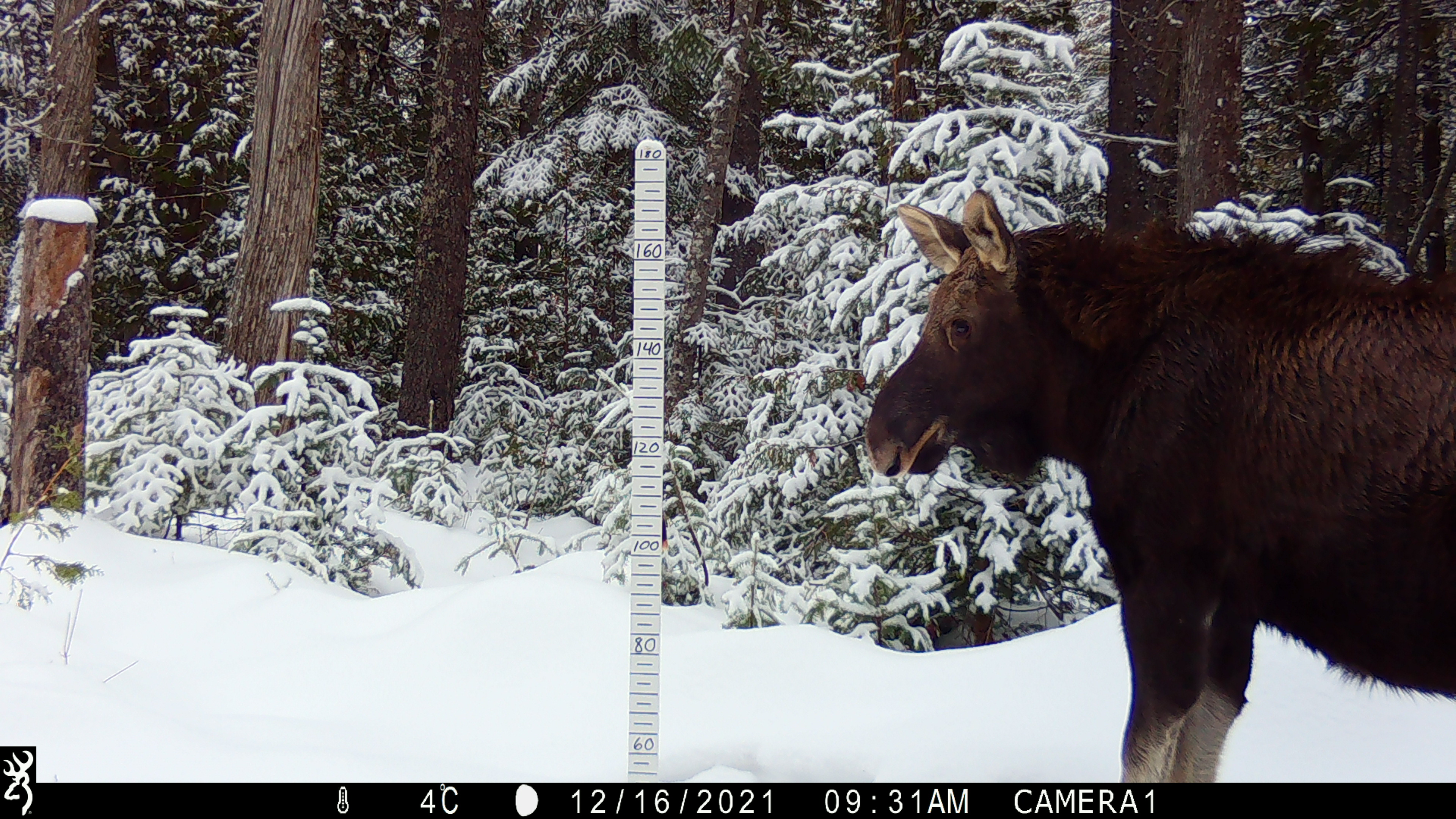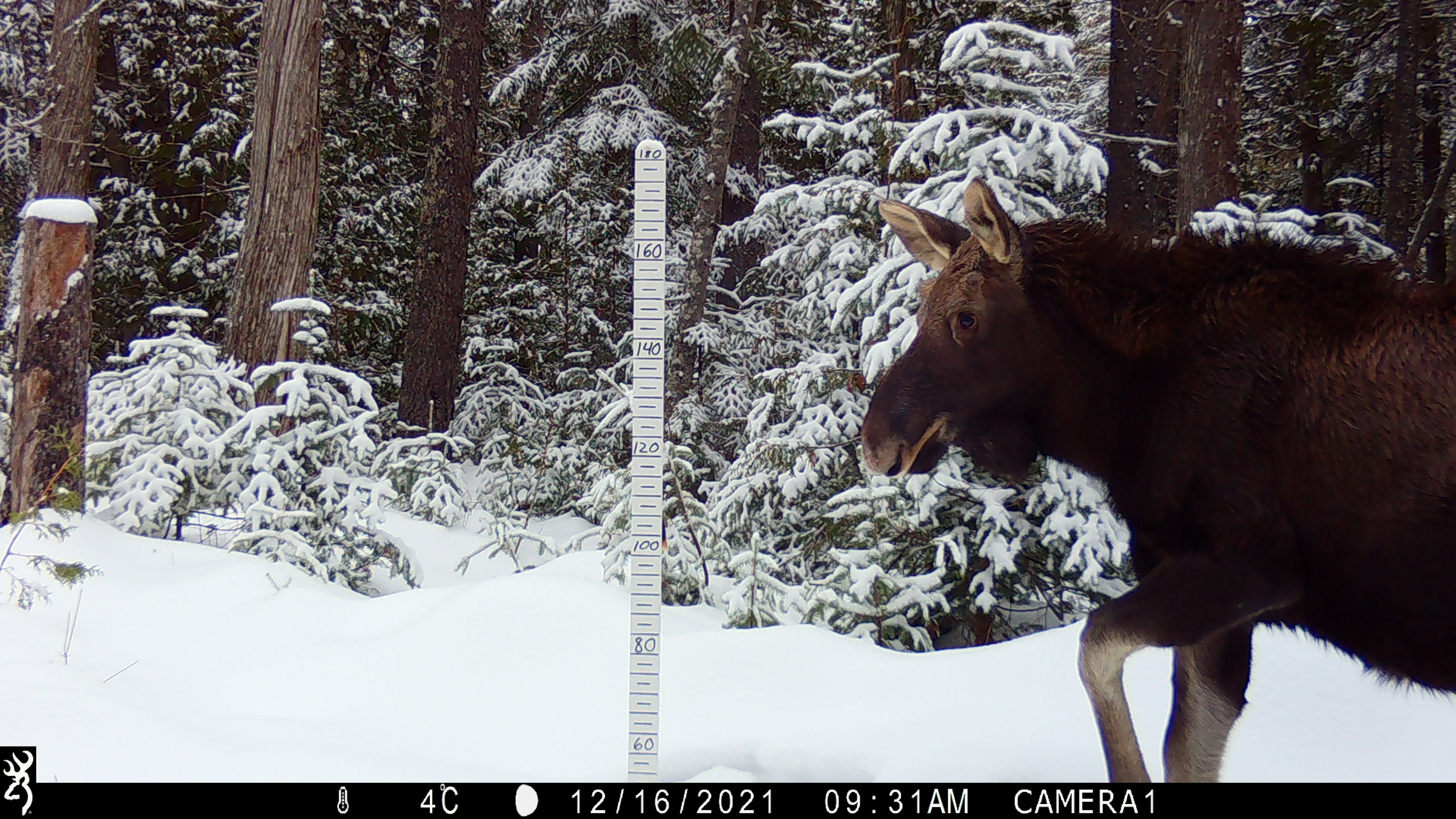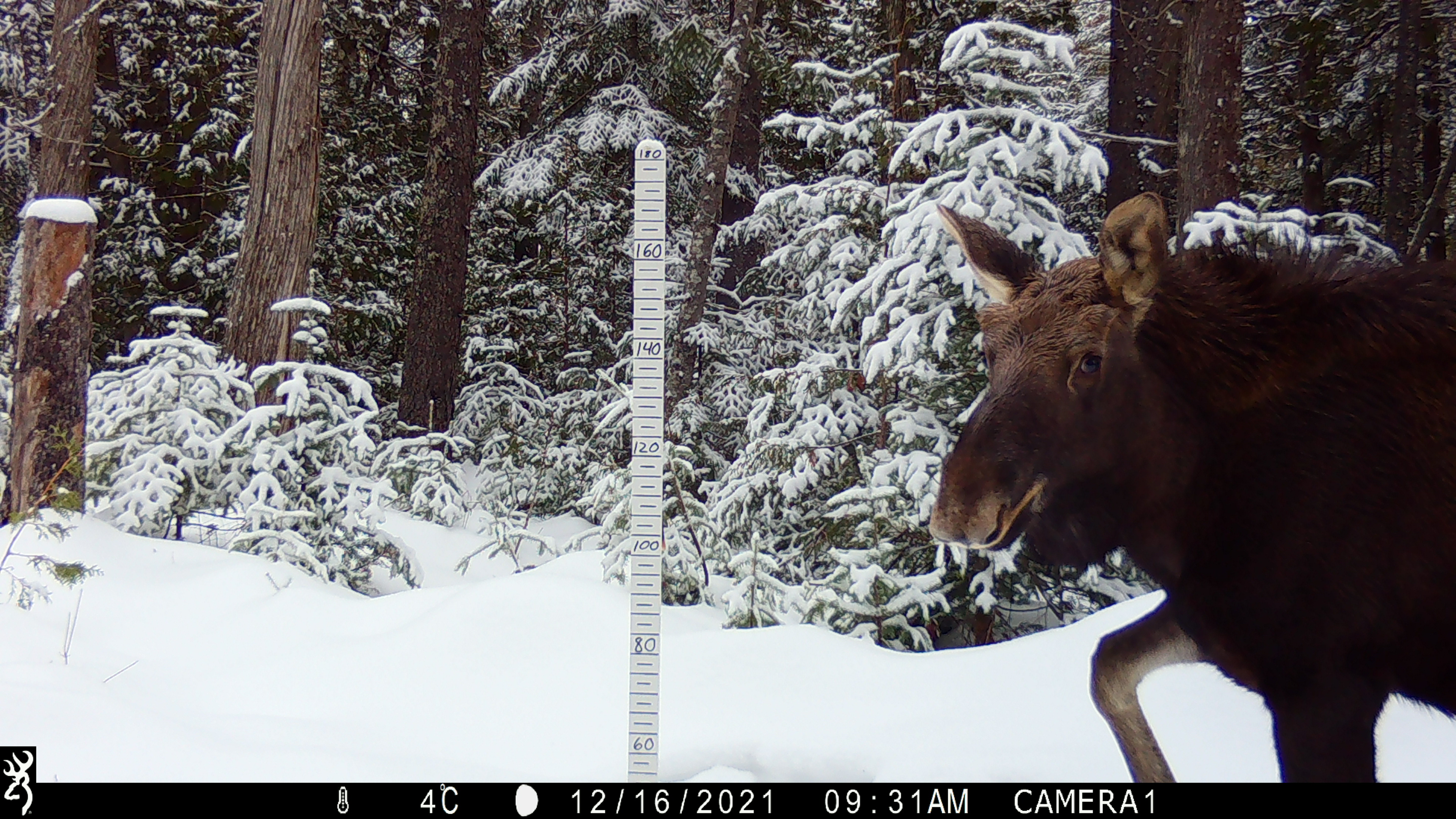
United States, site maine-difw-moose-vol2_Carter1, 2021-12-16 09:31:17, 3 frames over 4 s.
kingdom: Animalia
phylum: Chordata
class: Mammalia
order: Artiodactyla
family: Cervidae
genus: Alces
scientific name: Alces alces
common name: moose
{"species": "moose (Alces alces)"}